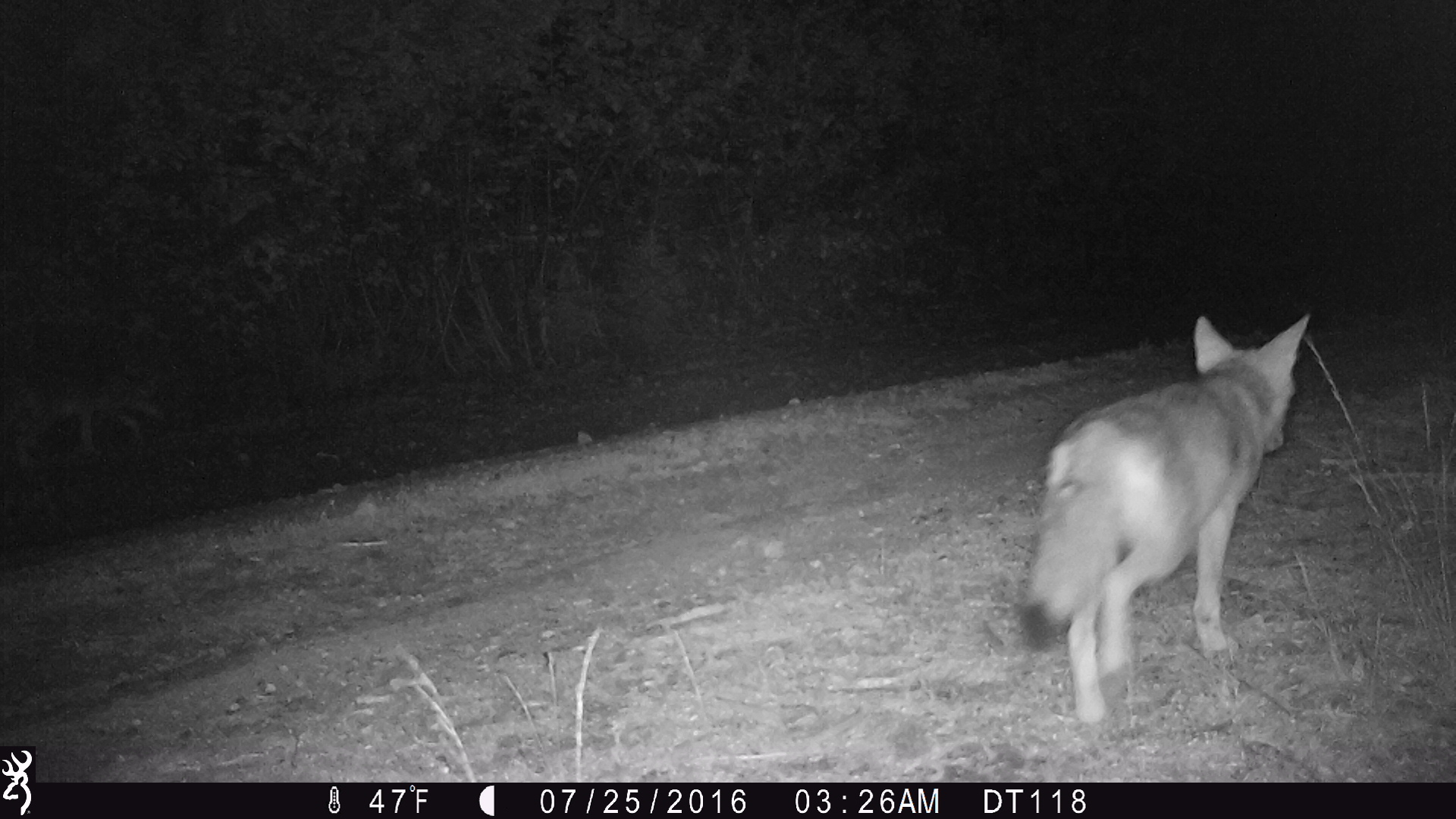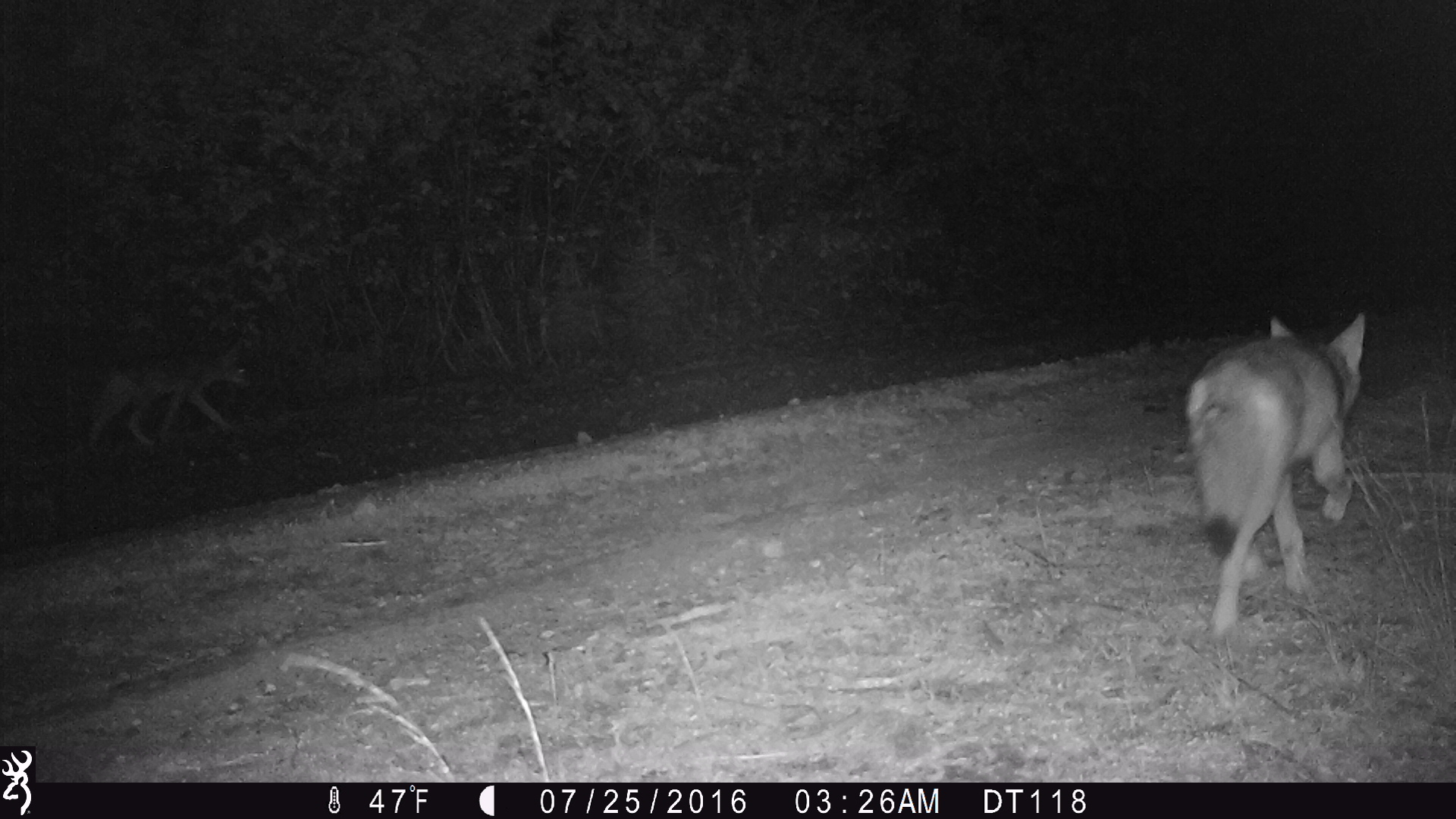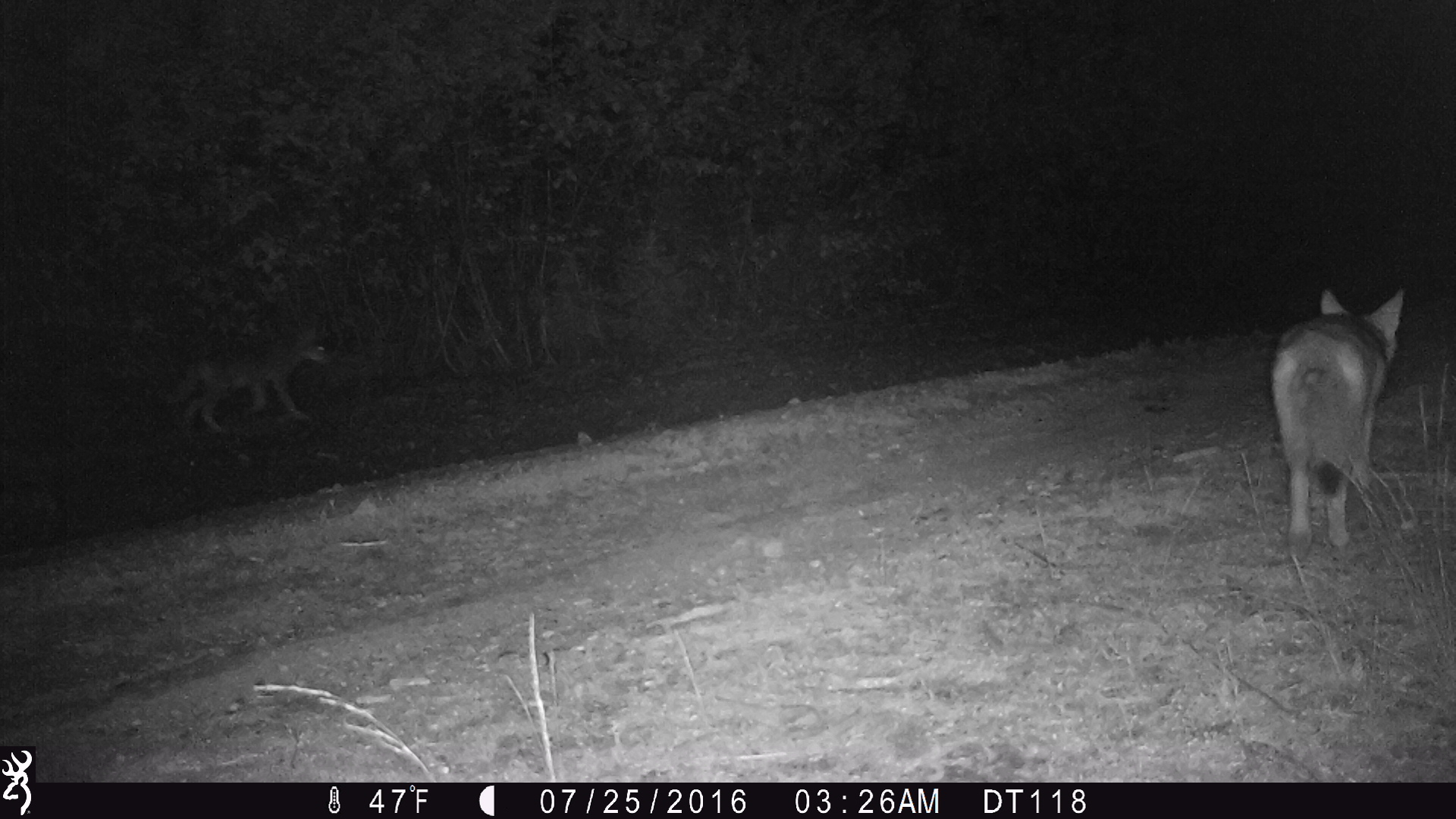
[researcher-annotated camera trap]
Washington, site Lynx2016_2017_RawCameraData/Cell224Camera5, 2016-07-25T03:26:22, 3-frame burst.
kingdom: Animalia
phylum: Chordata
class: Mammalia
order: Carnivora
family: Canidae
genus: Canis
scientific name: Canis latrans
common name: coyote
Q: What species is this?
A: Canis latrans (coyote).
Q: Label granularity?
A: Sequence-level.